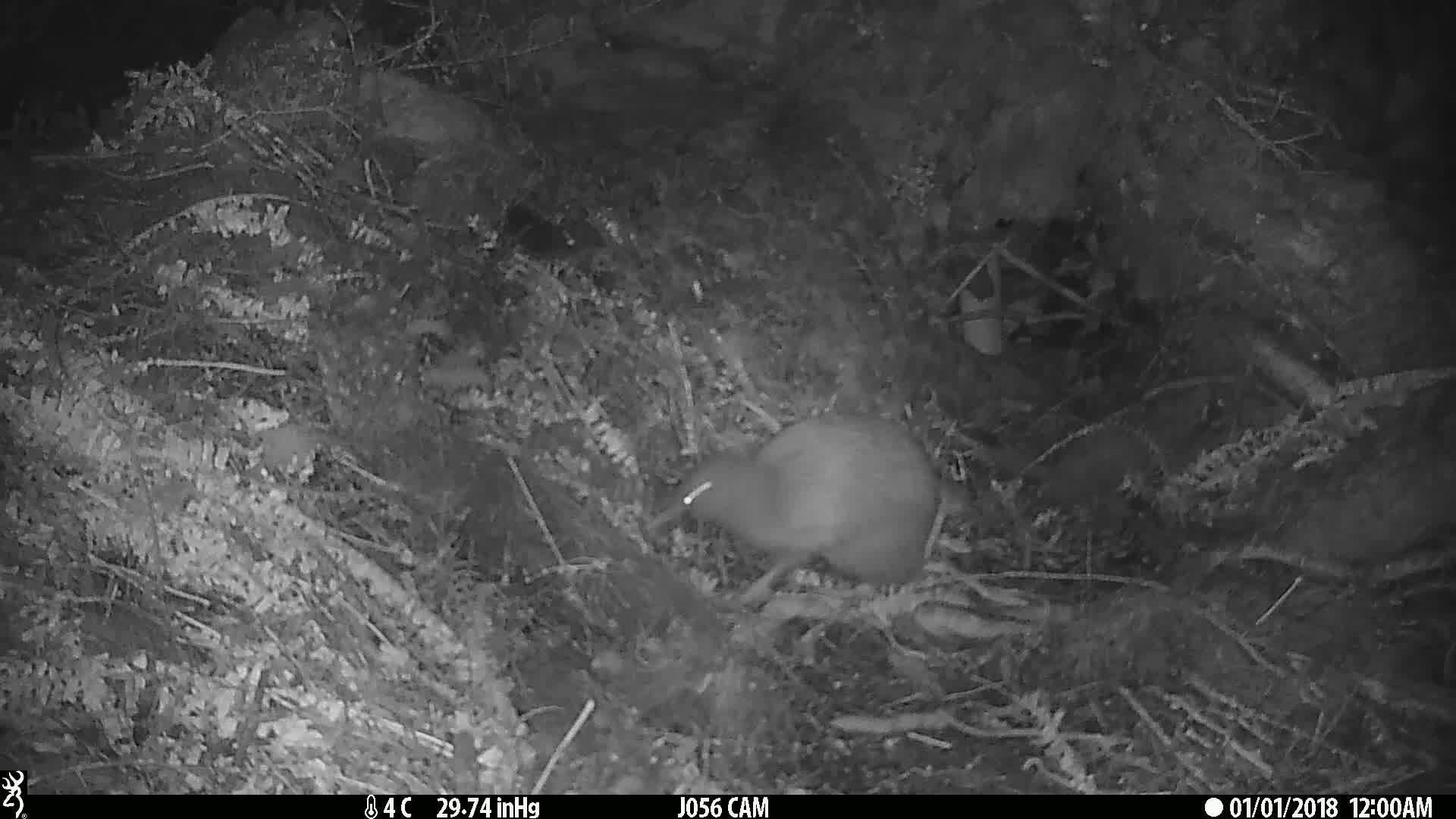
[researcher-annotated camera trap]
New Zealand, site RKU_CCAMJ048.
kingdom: Animalia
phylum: Chordata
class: Aves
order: Apterygiformes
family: Apterygidae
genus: Apteryx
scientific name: Apteryx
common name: kiwi